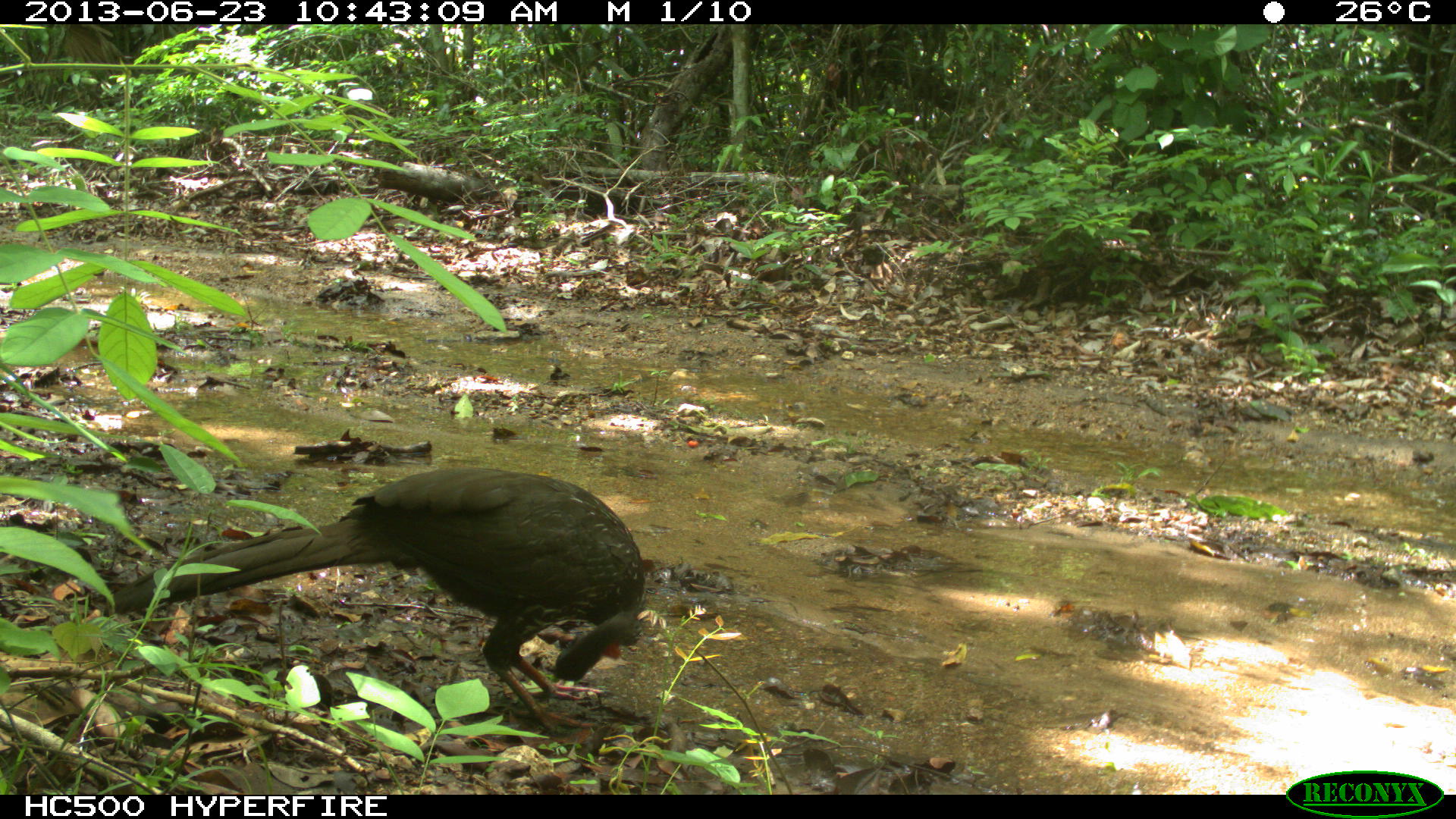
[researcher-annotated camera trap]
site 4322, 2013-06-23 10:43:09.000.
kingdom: Animalia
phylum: Chordata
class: Aves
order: Galliformes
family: Cracidae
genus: Penelope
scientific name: Penelope purpurascens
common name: crested guan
Penelope purpurascens (crested guan), count 1.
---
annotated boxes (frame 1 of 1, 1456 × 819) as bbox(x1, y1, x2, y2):
penelope purpurascens: bbox(113, 466, 645, 736)